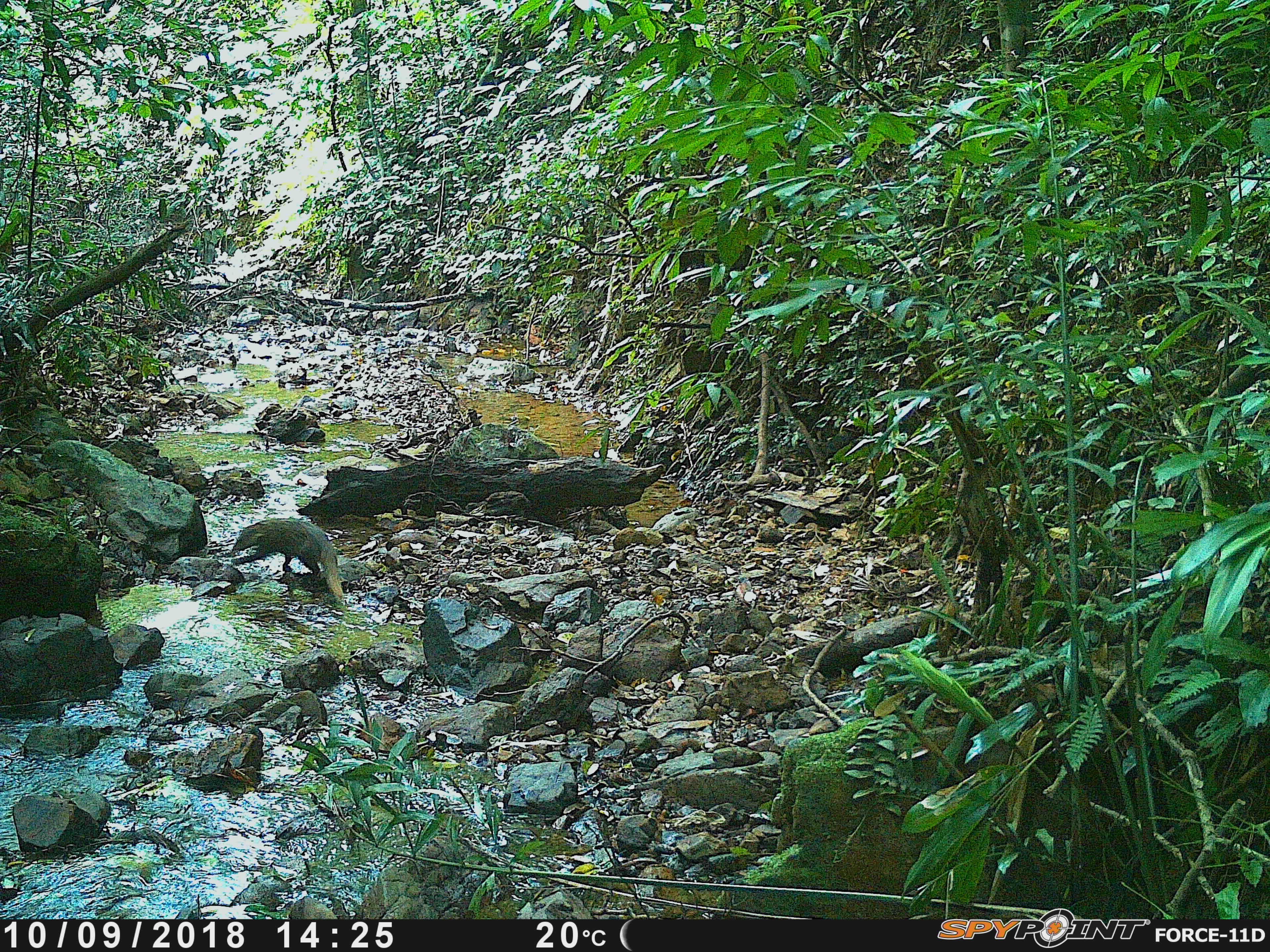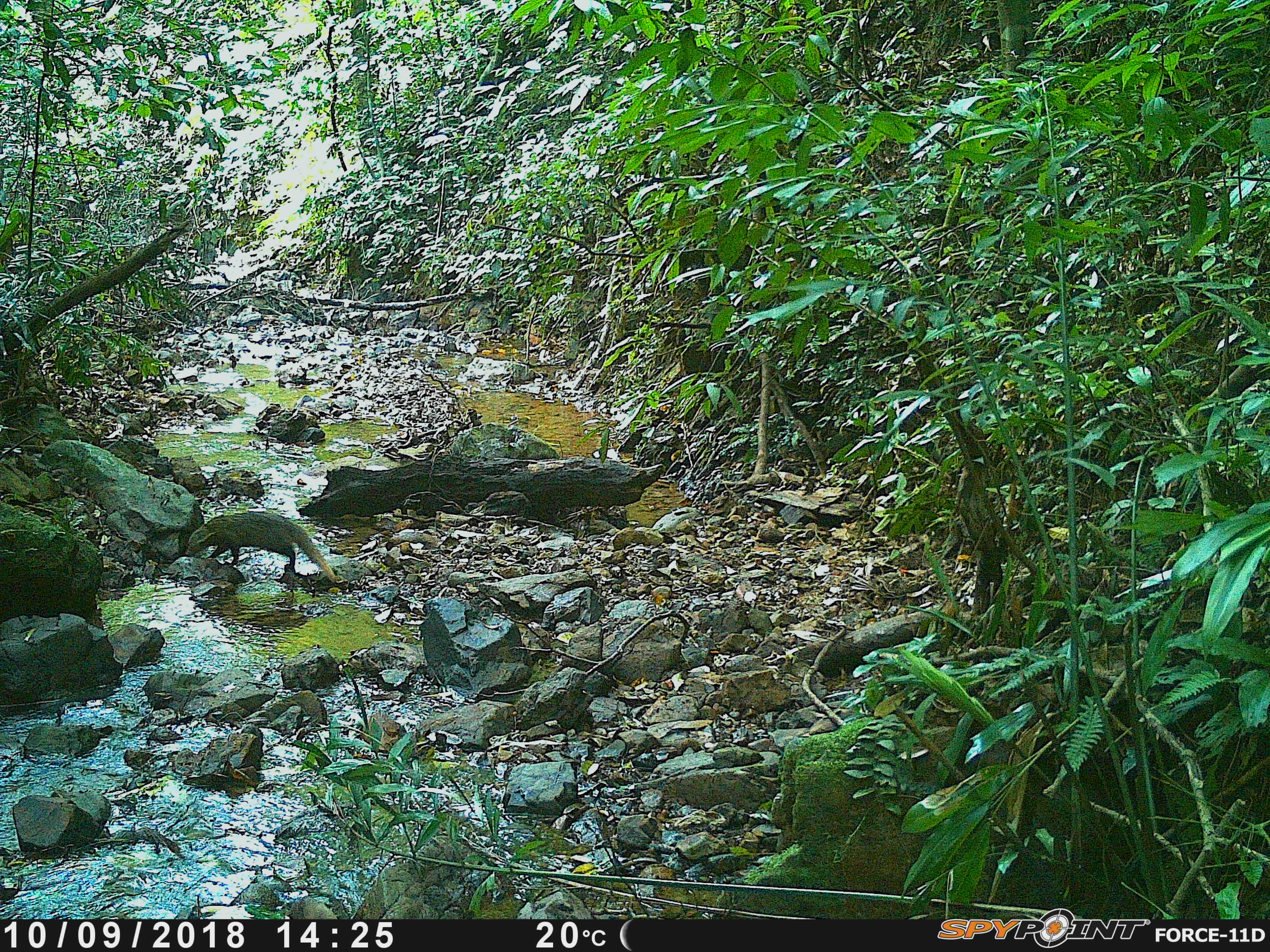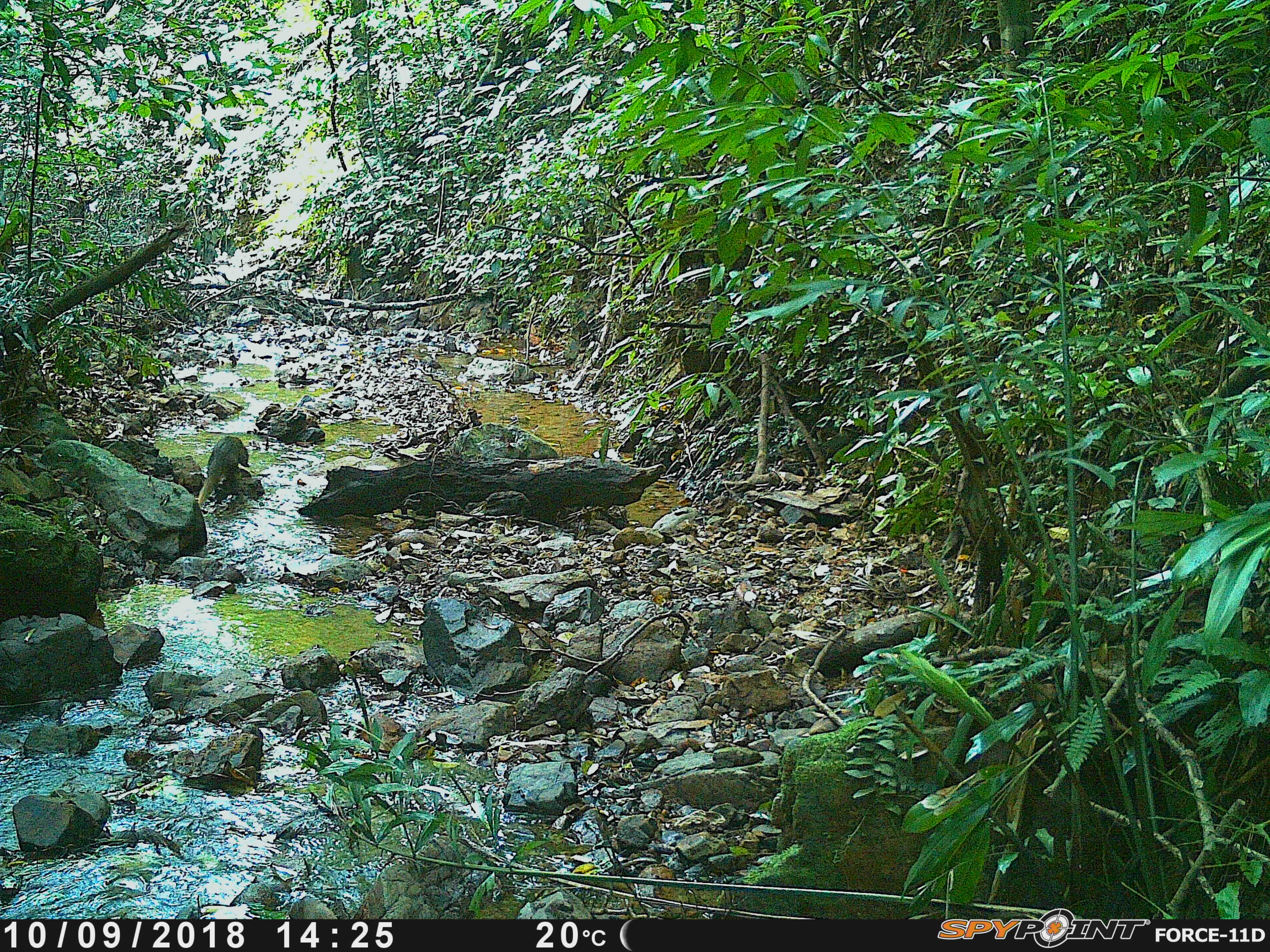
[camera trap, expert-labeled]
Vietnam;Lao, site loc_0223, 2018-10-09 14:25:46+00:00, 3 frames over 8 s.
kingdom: Animalia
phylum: Chordata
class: Mammalia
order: Carnivora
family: Herpestidae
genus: Urva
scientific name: Urva urva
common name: crab-eating mongoose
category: crab eating mongoose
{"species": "crab eating mongoose (crab-eating mongoose) (Urva urva)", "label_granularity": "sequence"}